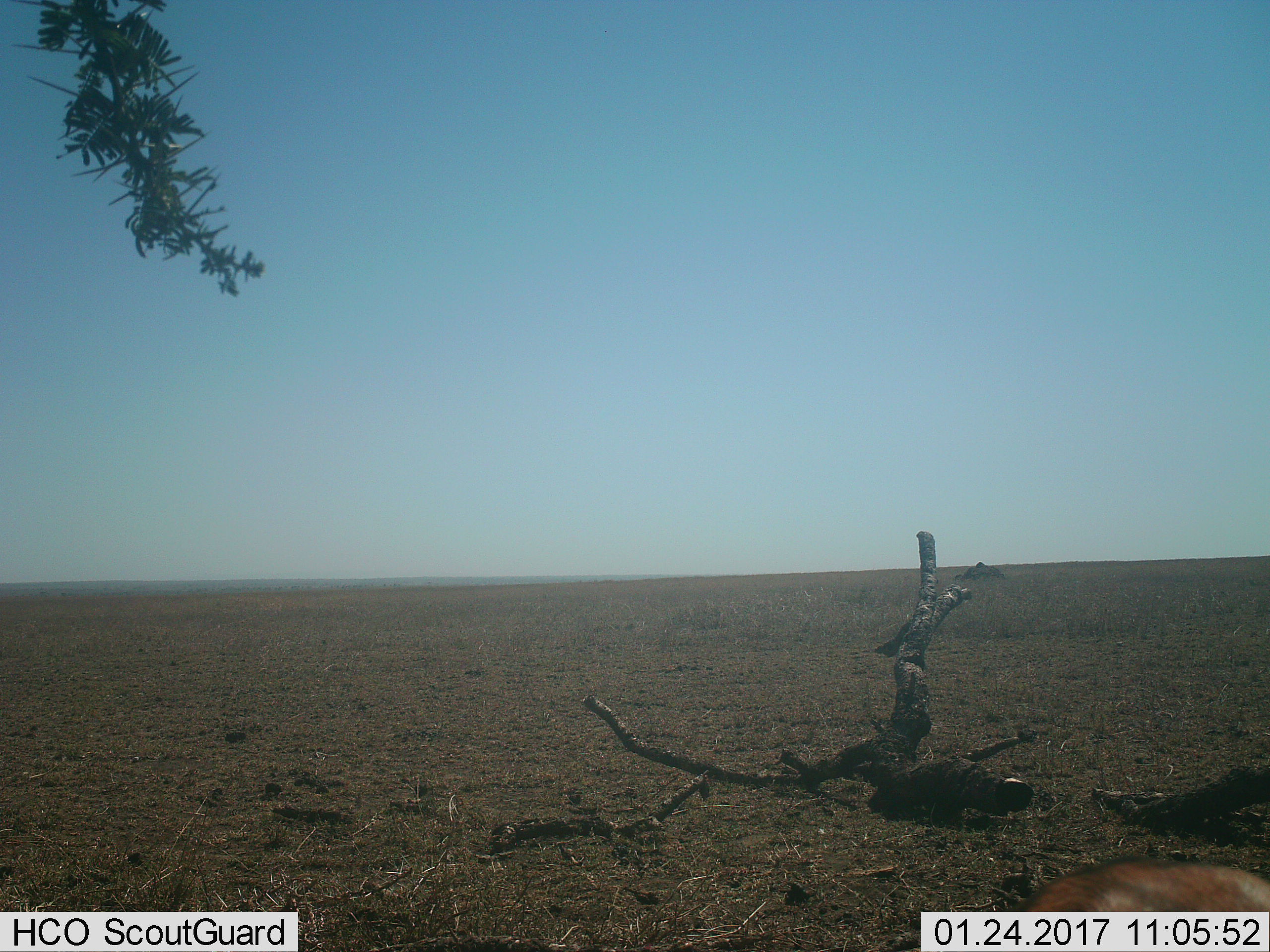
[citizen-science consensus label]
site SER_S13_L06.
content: unidentified animal